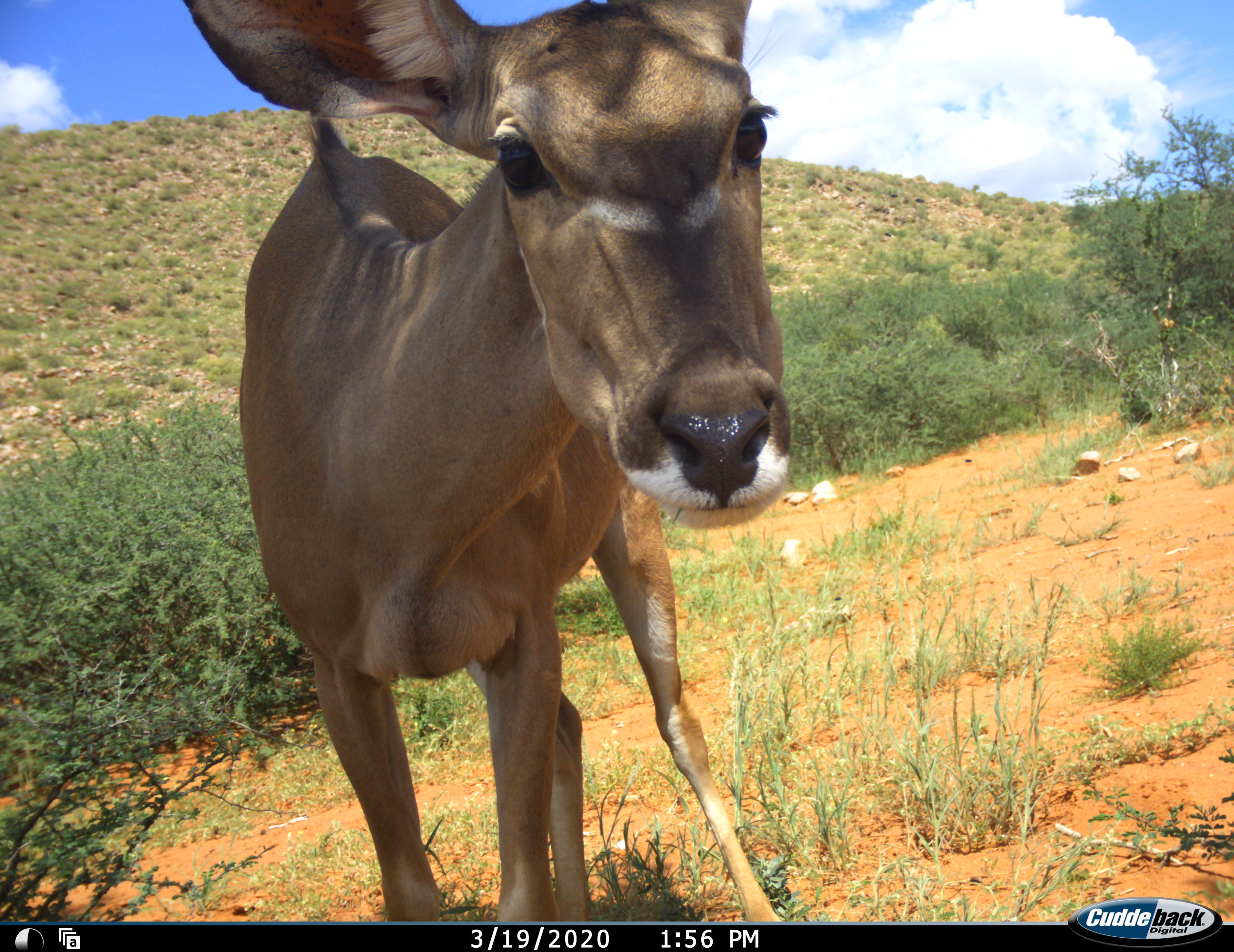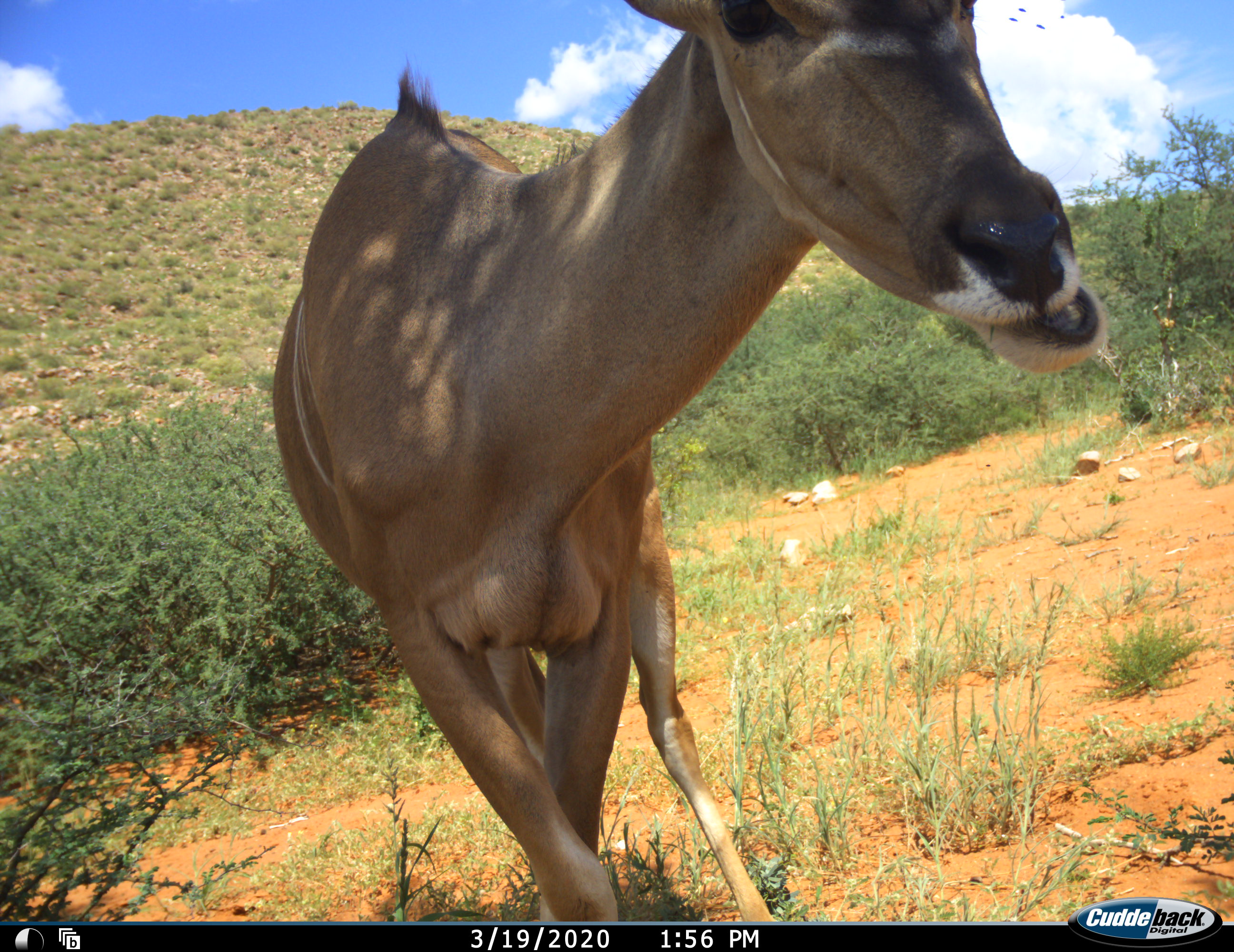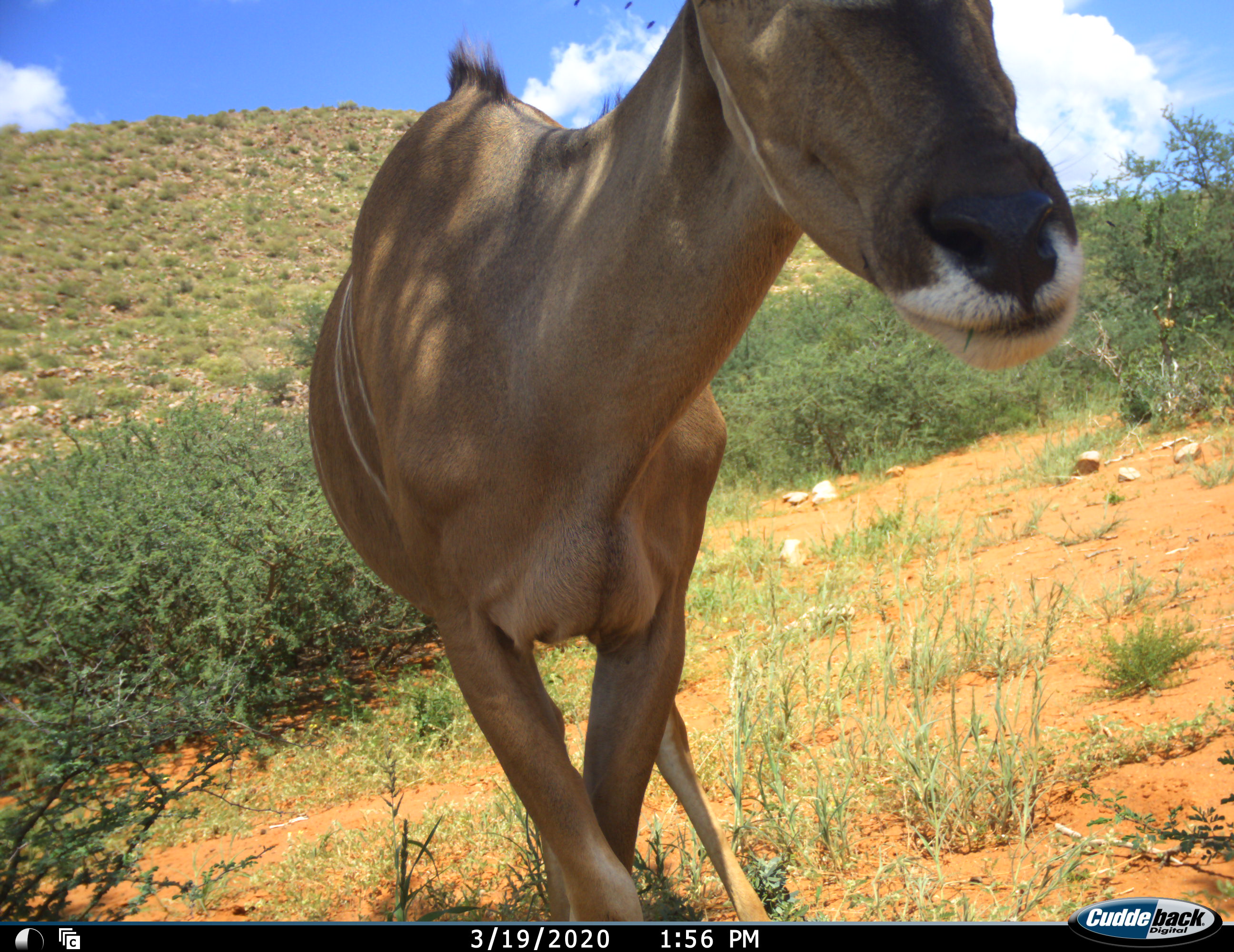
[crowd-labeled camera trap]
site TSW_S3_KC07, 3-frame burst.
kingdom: Animalia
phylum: Chordata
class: Mammalia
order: Artiodactyla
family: Bovidae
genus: Tragelaphus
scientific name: Tragelaphus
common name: kudu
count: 1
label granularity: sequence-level